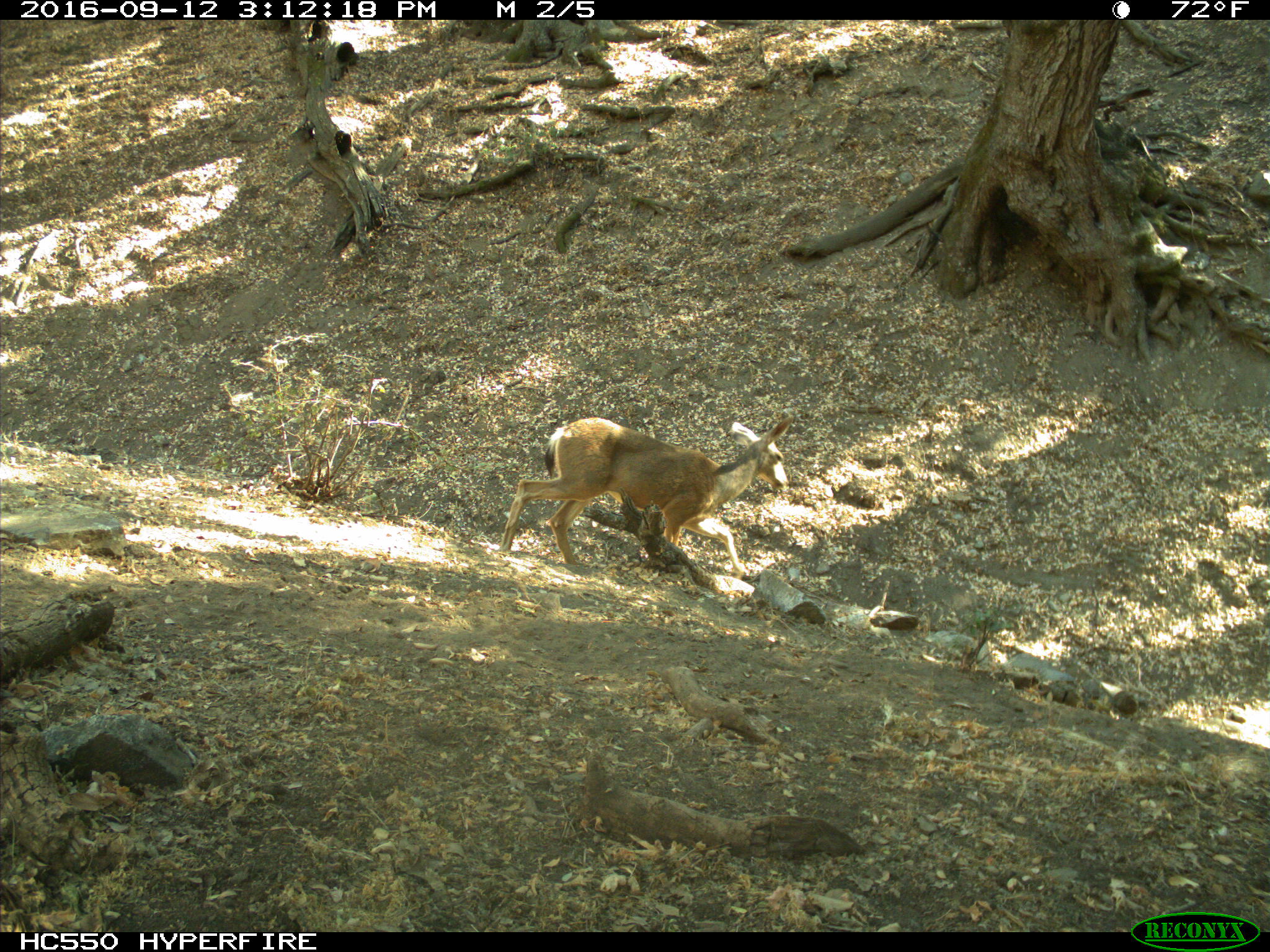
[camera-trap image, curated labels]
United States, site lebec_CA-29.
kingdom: Animalia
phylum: Chordata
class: Mammalia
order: Artiodactyla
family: Cervidae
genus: Odocoileus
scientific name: Odocoileus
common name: deer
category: unidentified deer